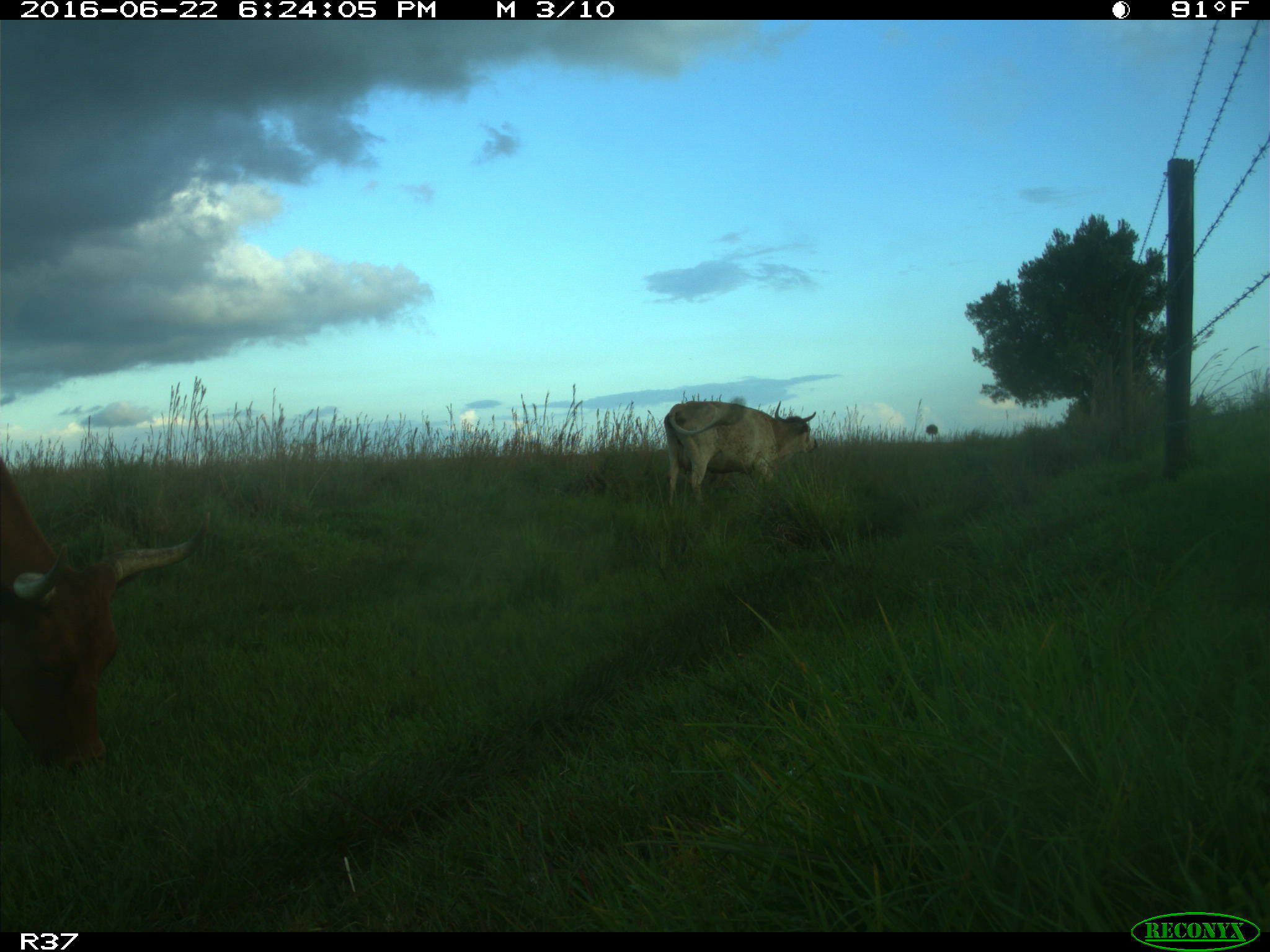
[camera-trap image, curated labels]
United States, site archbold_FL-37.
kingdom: Animalia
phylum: Chordata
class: Mammalia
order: Artiodactyla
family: Bovidae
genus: Bos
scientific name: Bos taurus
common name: domestic cow